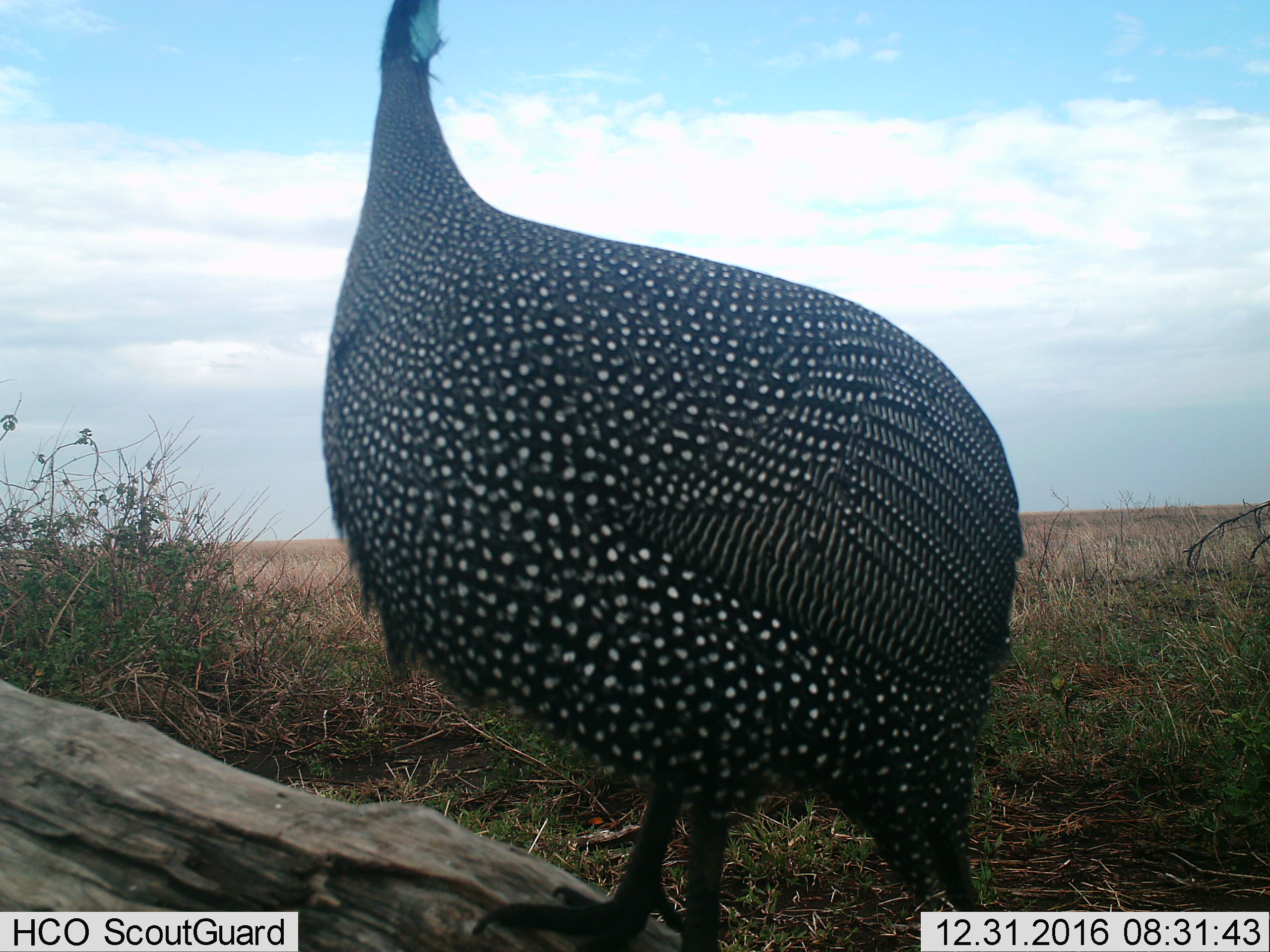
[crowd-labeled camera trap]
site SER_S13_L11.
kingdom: Animalia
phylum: Chordata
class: Aves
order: Galliformes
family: Numididae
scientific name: Numididae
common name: guineafowl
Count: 1.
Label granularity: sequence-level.